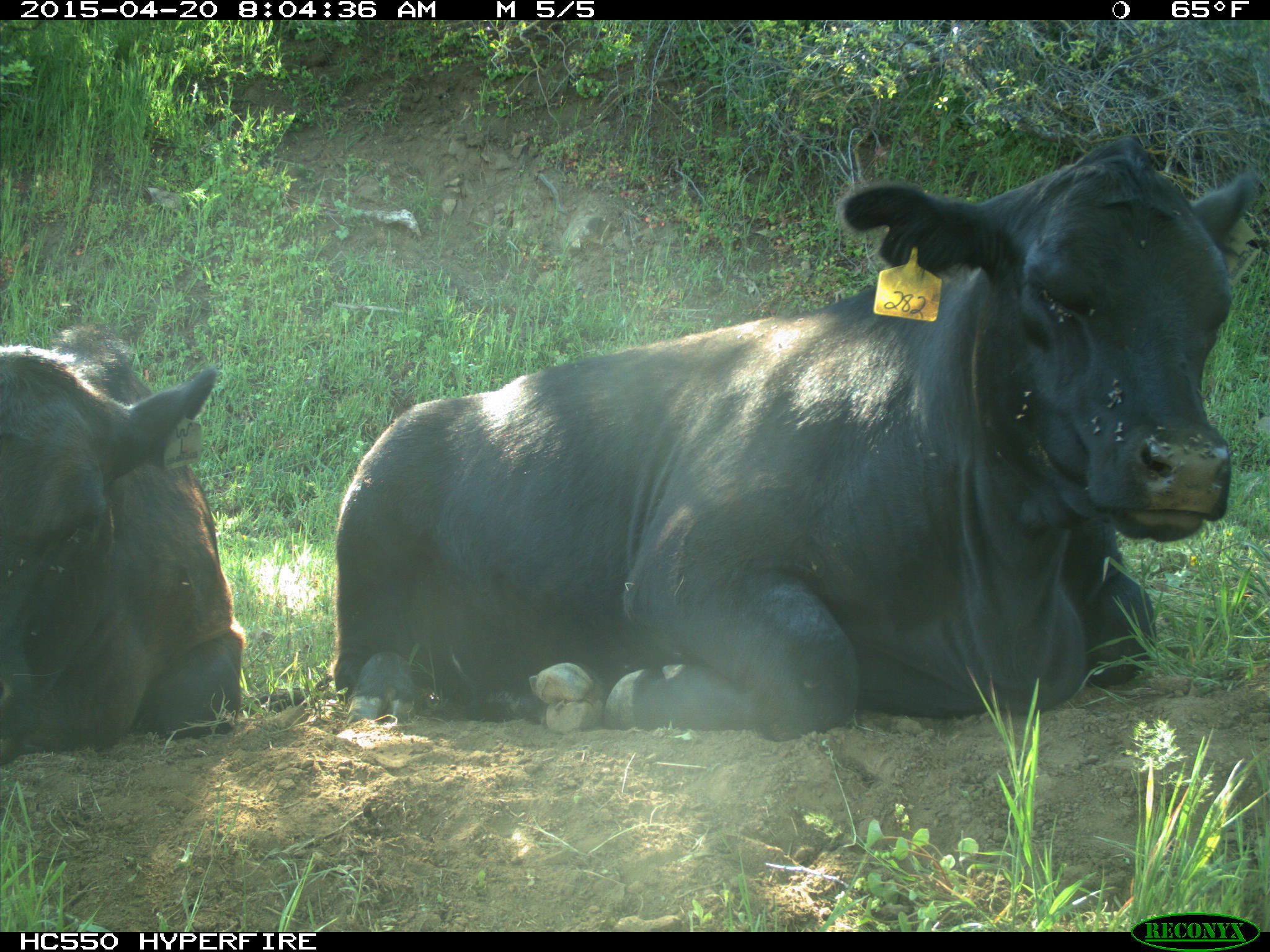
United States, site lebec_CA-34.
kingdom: Animalia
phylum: Chordata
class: Mammalia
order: Artiodactyla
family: Bovidae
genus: Bos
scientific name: Bos taurus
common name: domestic cow